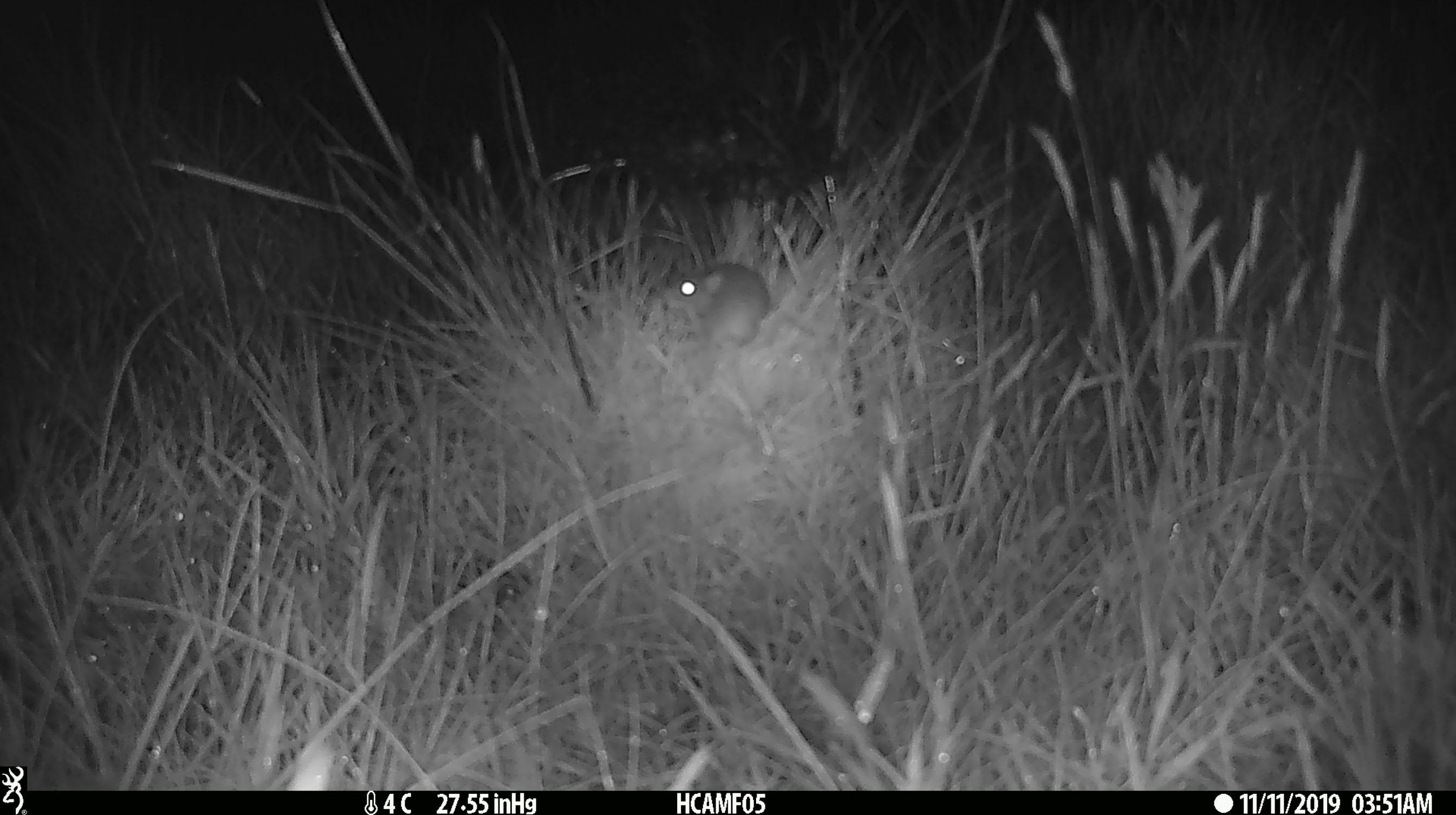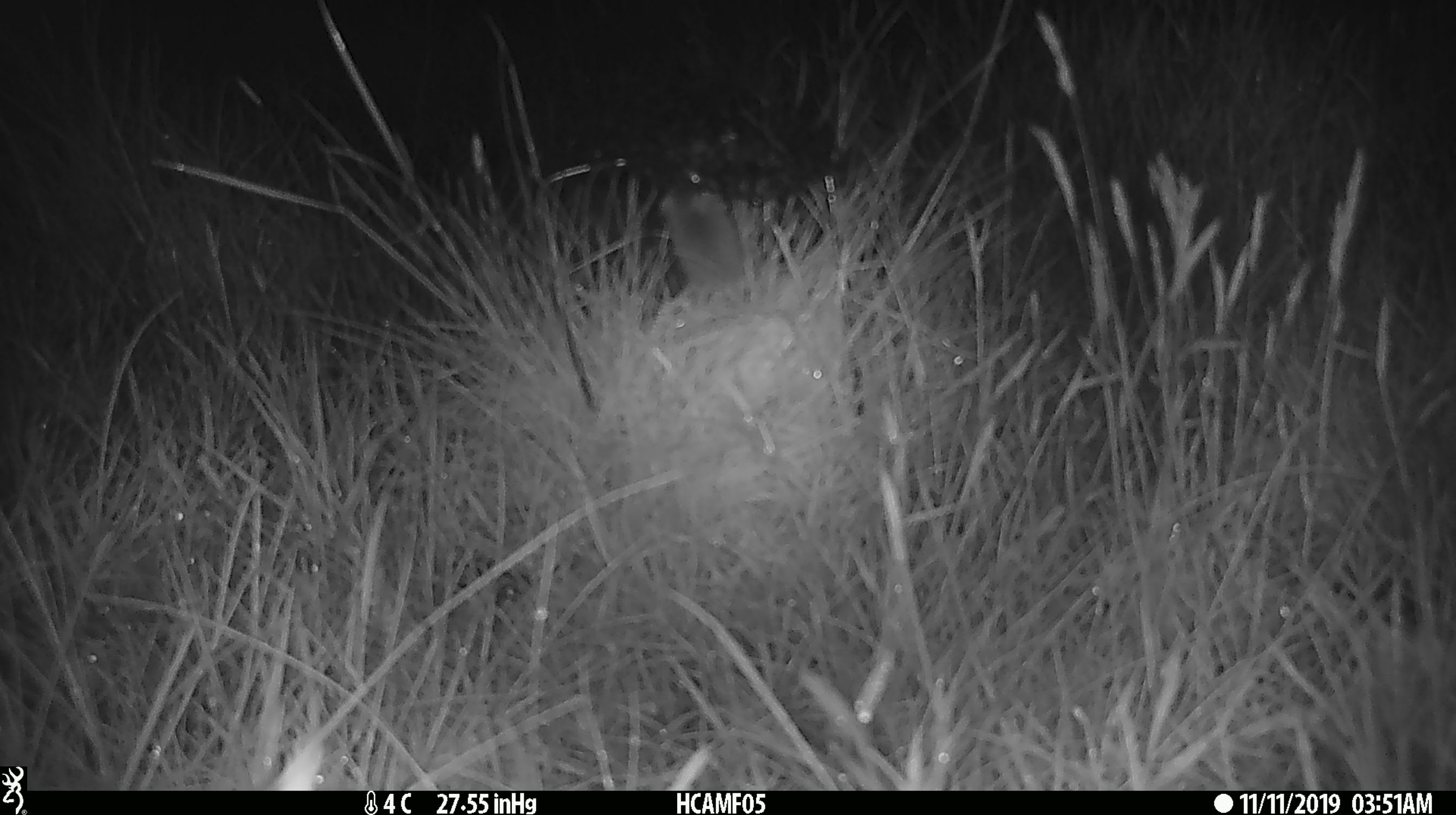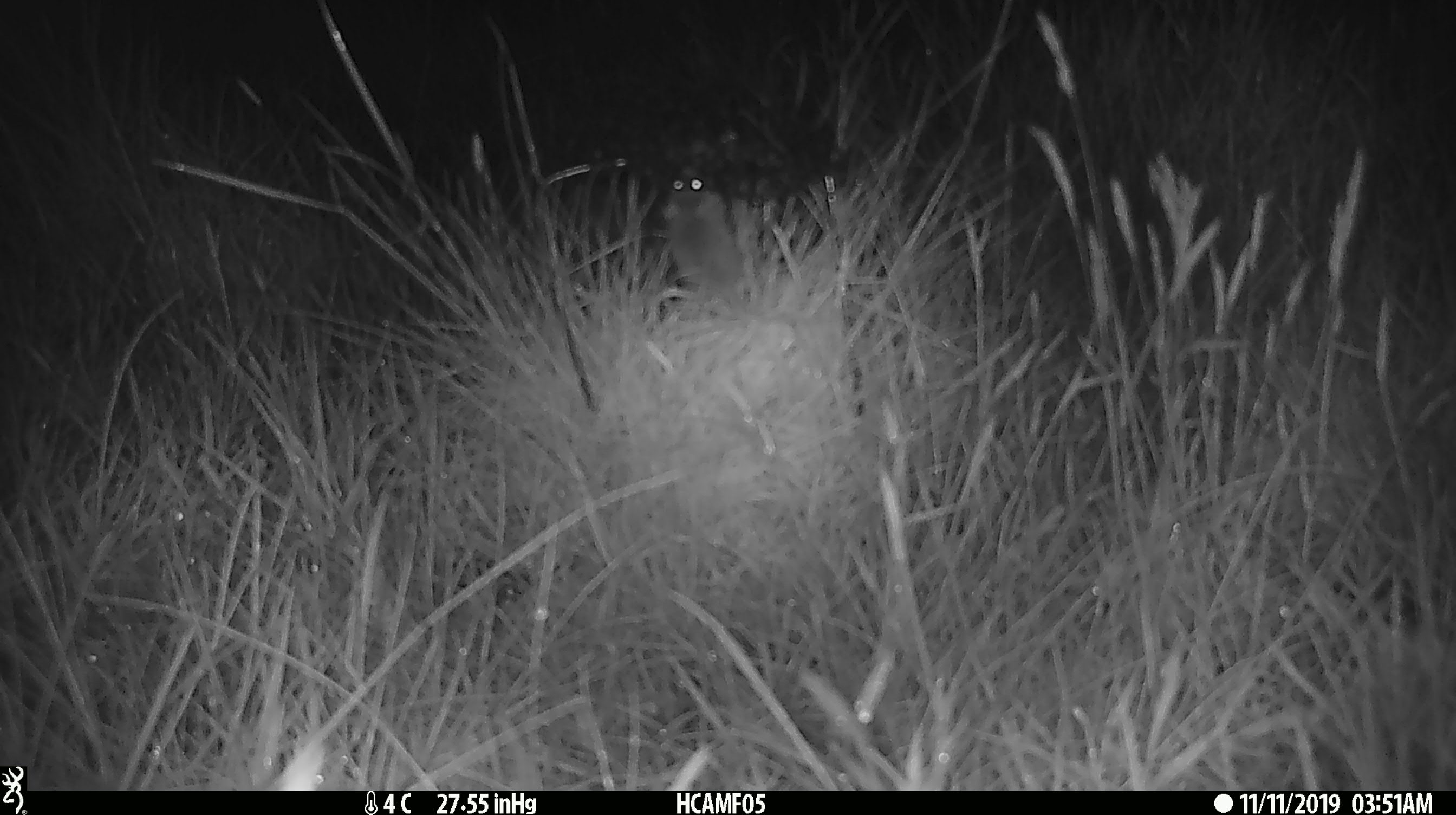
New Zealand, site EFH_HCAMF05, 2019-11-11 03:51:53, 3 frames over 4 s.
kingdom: Animalia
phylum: Chordata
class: Mammalia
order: Rodentia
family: Muridae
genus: Mus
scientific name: Mus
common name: mouse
Mouse (Mus).